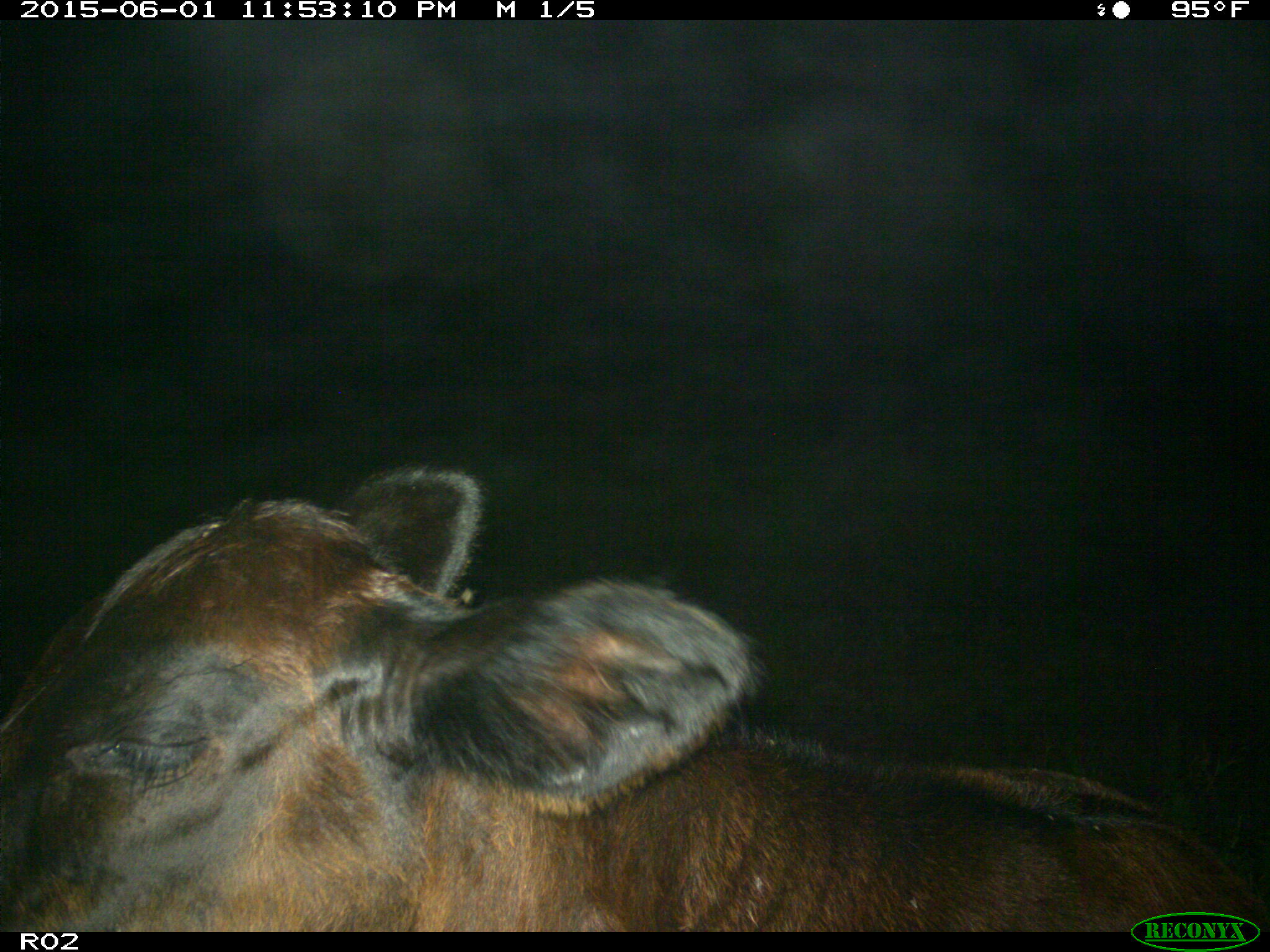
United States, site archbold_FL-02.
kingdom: Animalia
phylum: Chordata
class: Mammalia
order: Artiodactyla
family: Bovidae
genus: Bos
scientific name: Bos taurus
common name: domestic cow